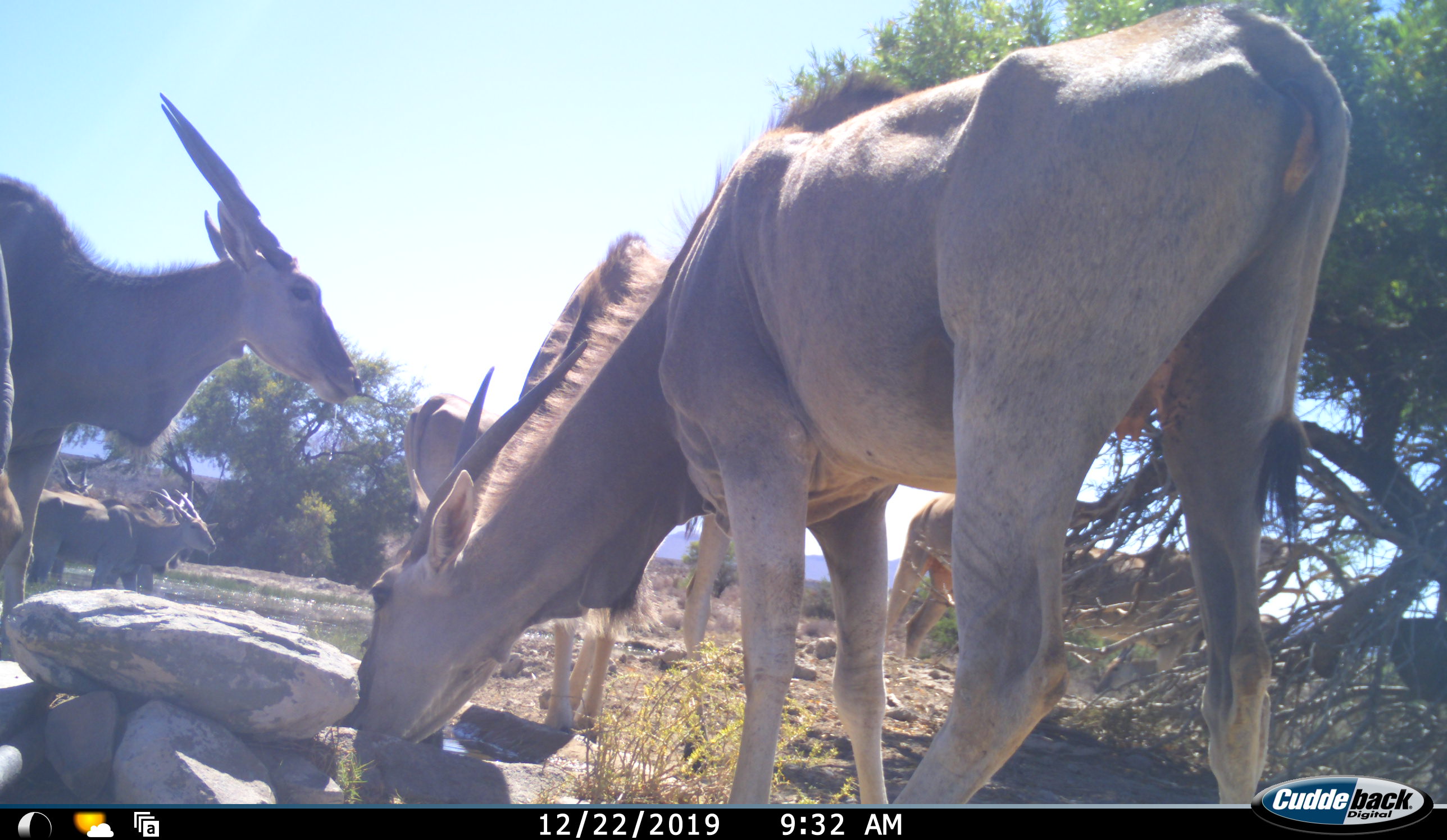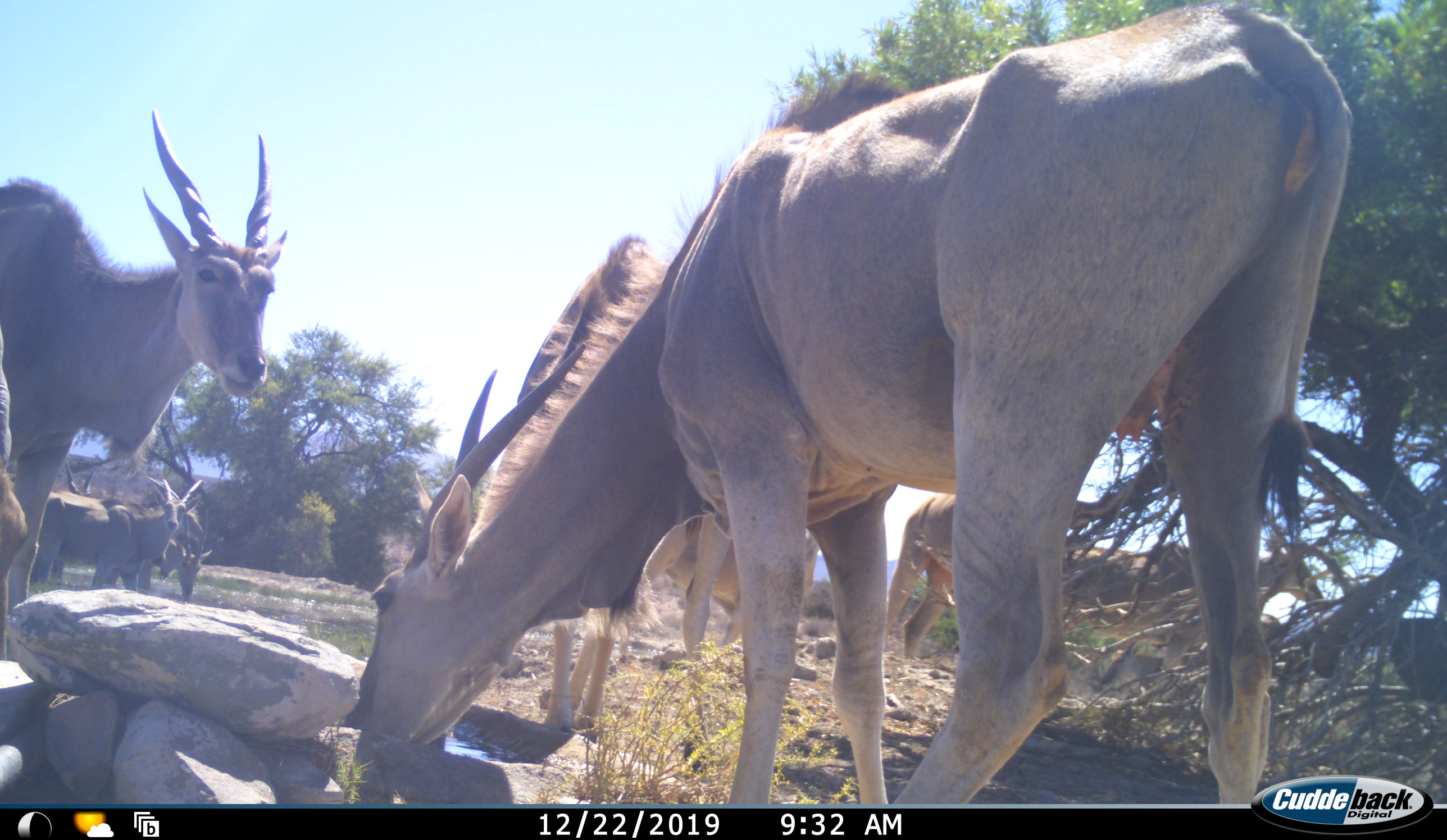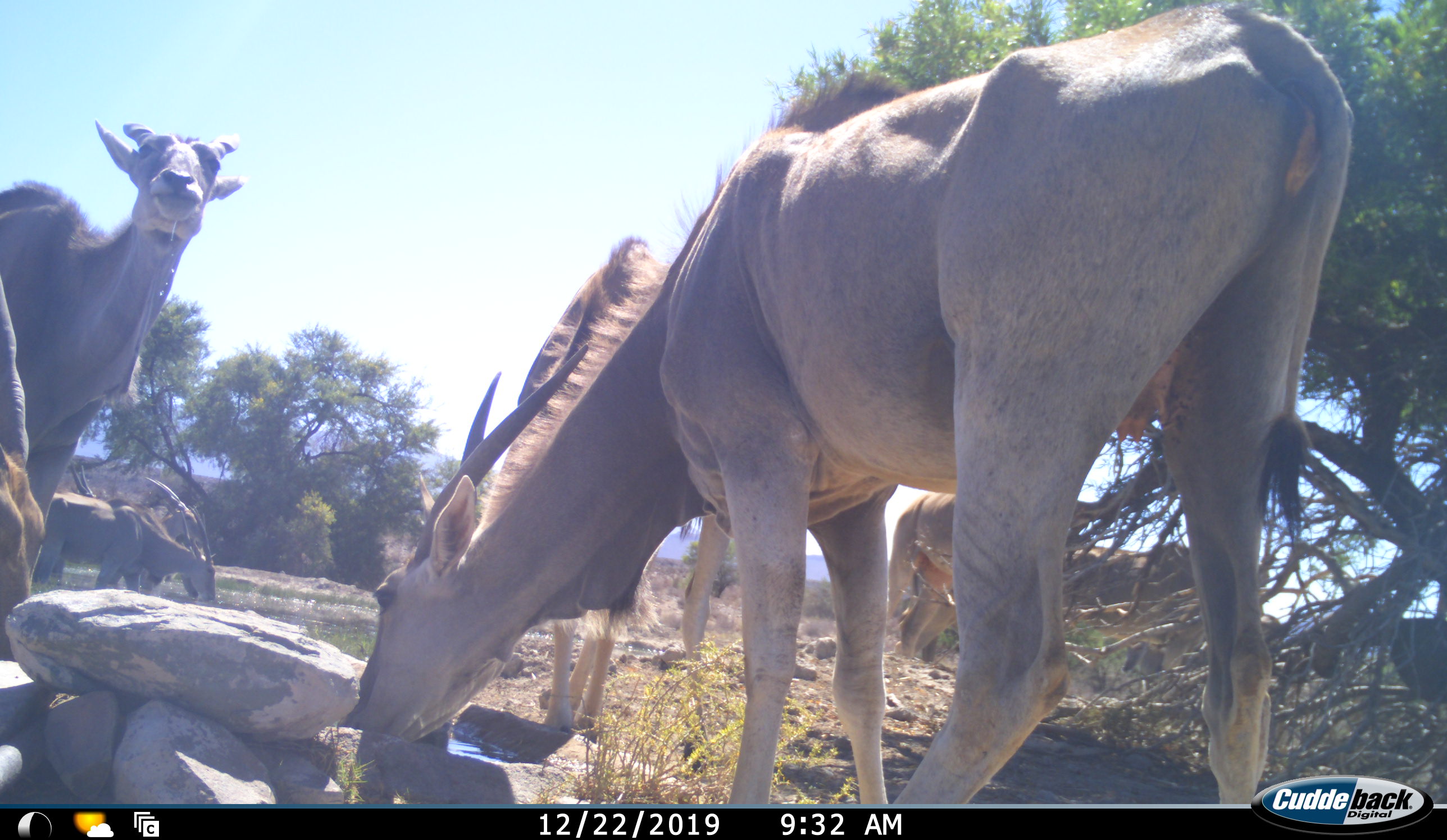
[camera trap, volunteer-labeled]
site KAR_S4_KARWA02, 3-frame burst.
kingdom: Animalia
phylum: Chordata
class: Mammalia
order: Artiodactyla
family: Bovidae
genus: Tragelaphus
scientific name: Tragelaphus oryx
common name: eland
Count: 10.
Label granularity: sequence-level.